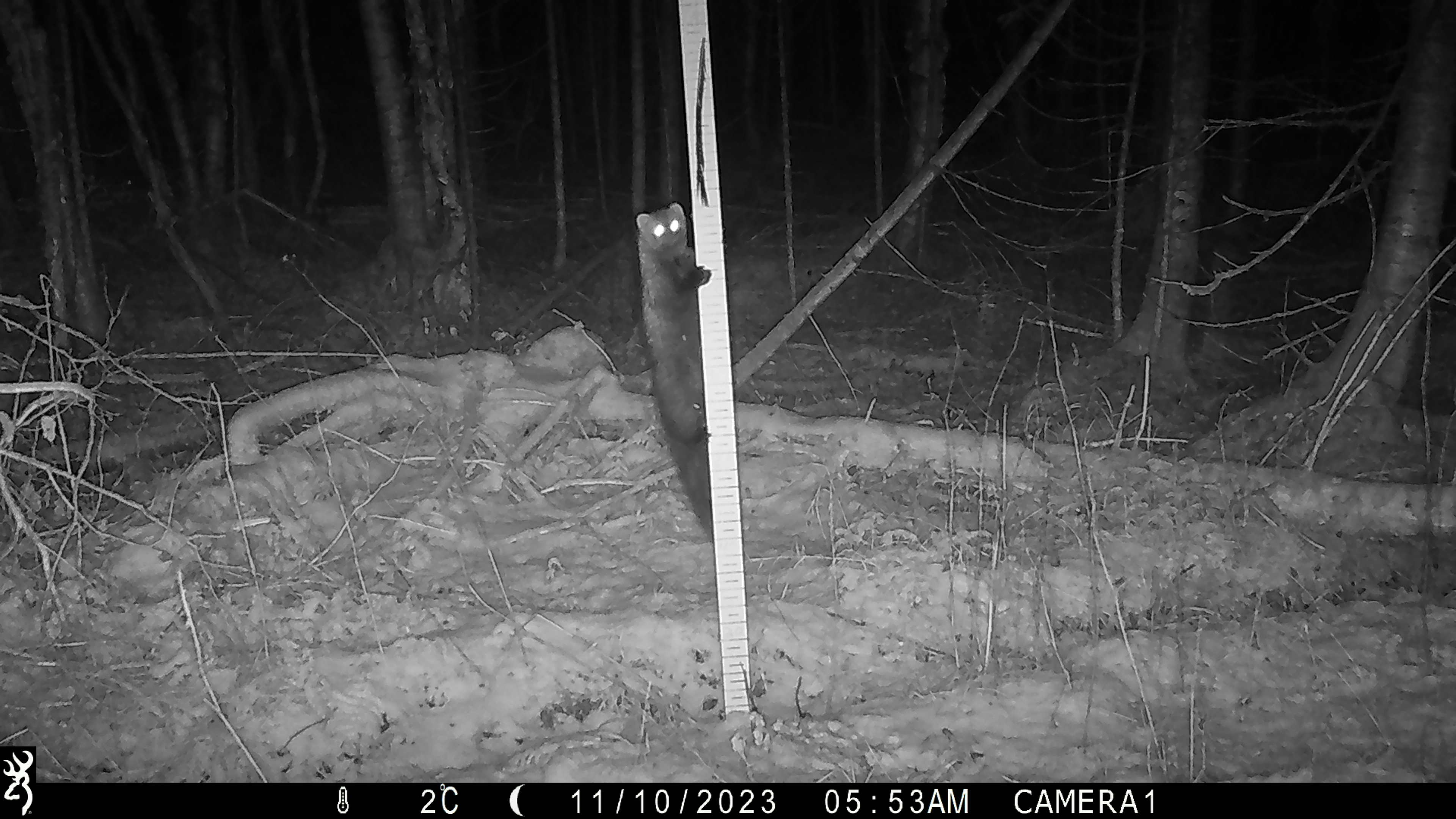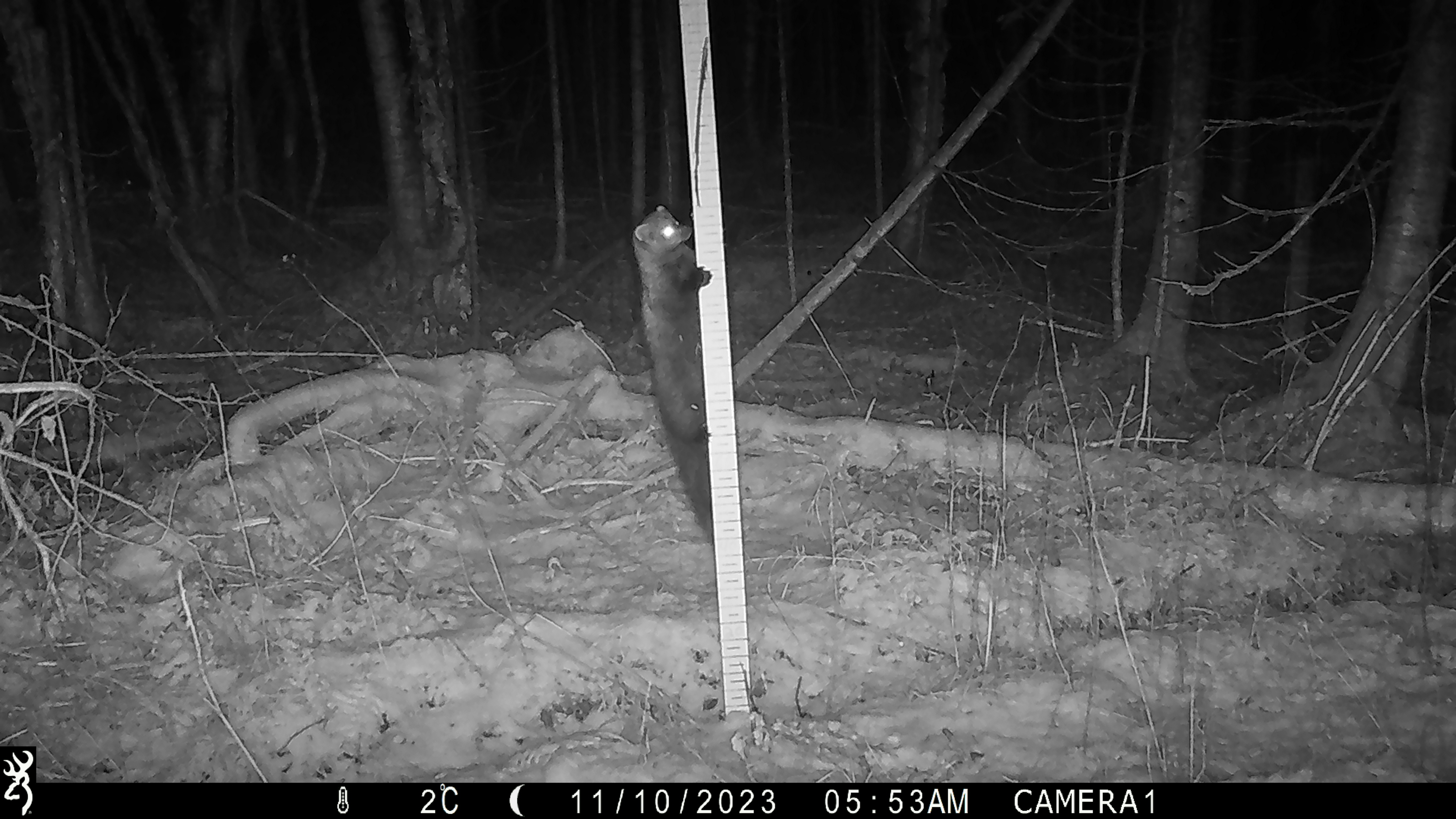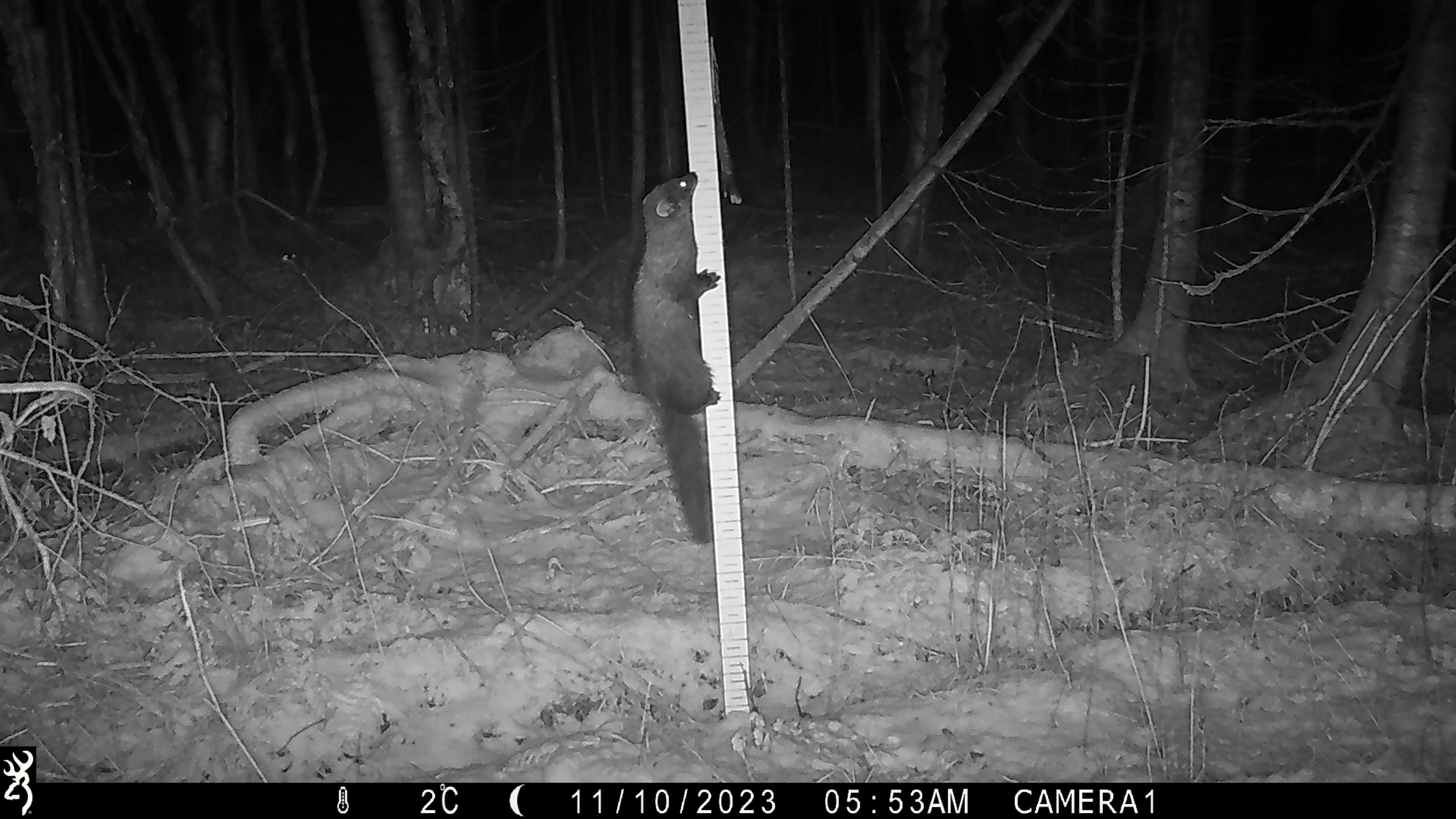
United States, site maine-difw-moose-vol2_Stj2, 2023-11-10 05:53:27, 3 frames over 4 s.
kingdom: Animalia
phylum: Chordata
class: Mammalia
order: Carnivora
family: Mustelidae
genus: Pekania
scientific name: Pekania pennanti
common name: fisher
Fisher (Pekania pennanti).